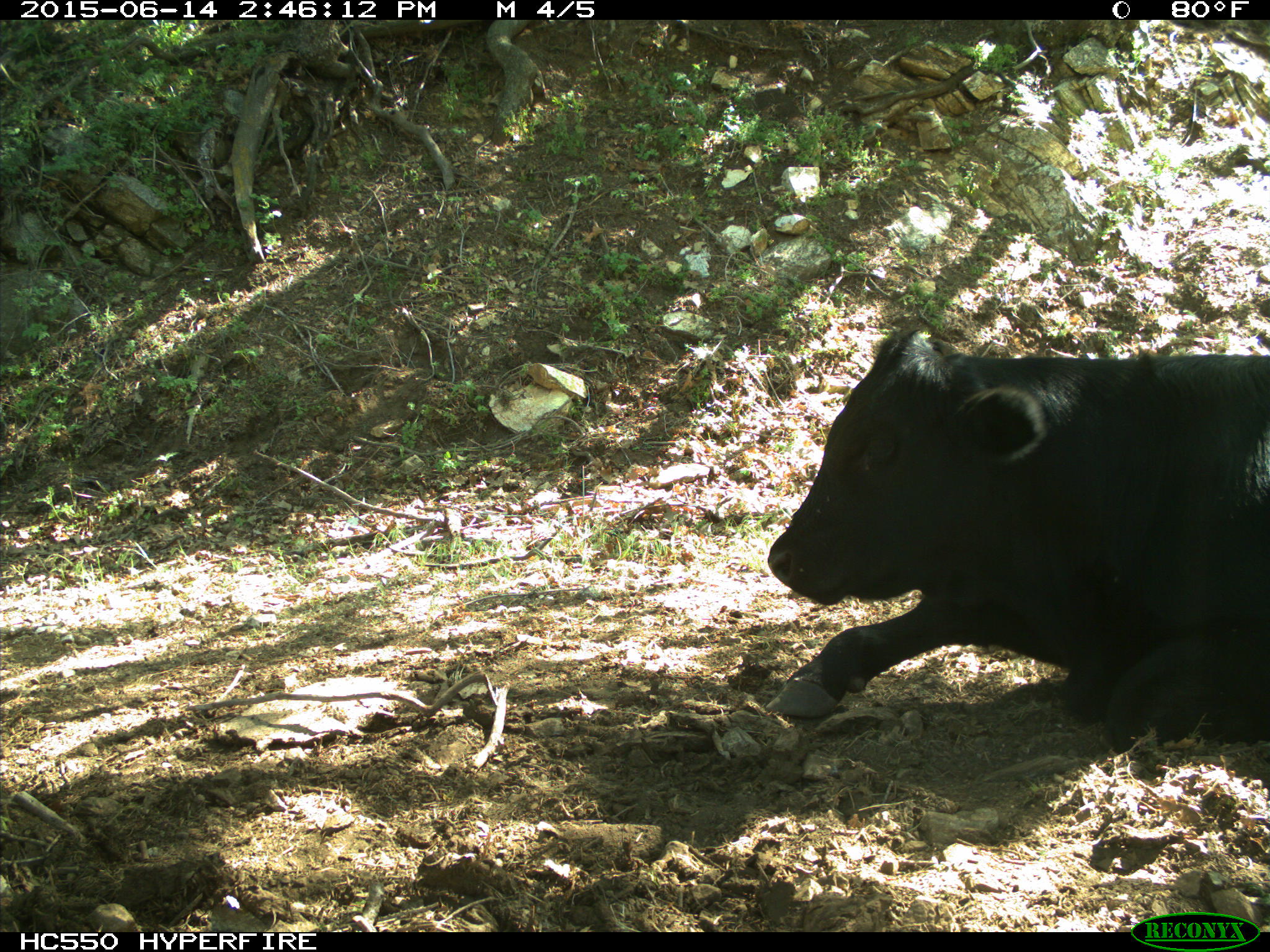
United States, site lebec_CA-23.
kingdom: Animalia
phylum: Chordata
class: Mammalia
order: Artiodactyla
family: Bovidae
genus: Bos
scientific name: Bos taurus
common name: domestic cow